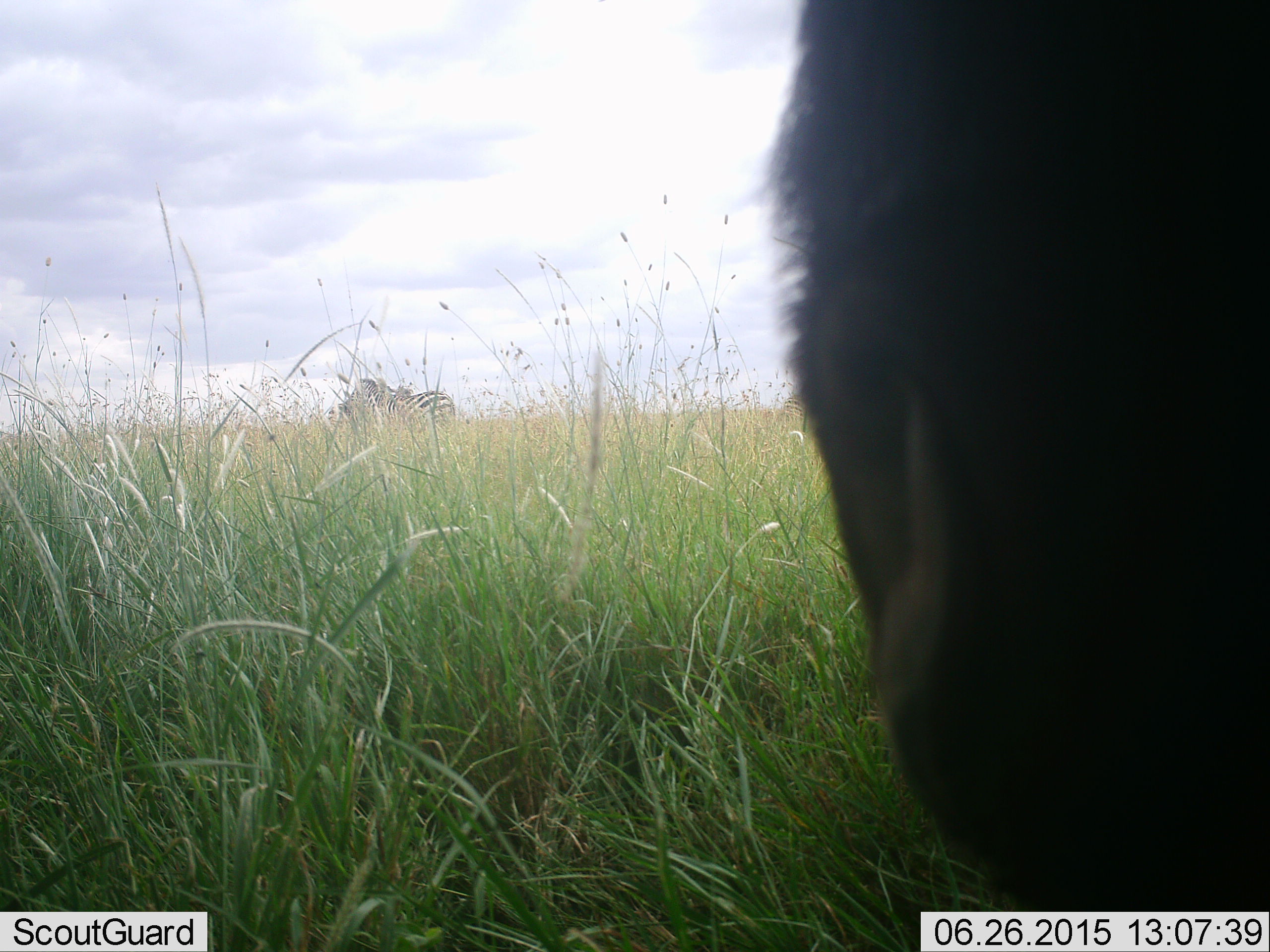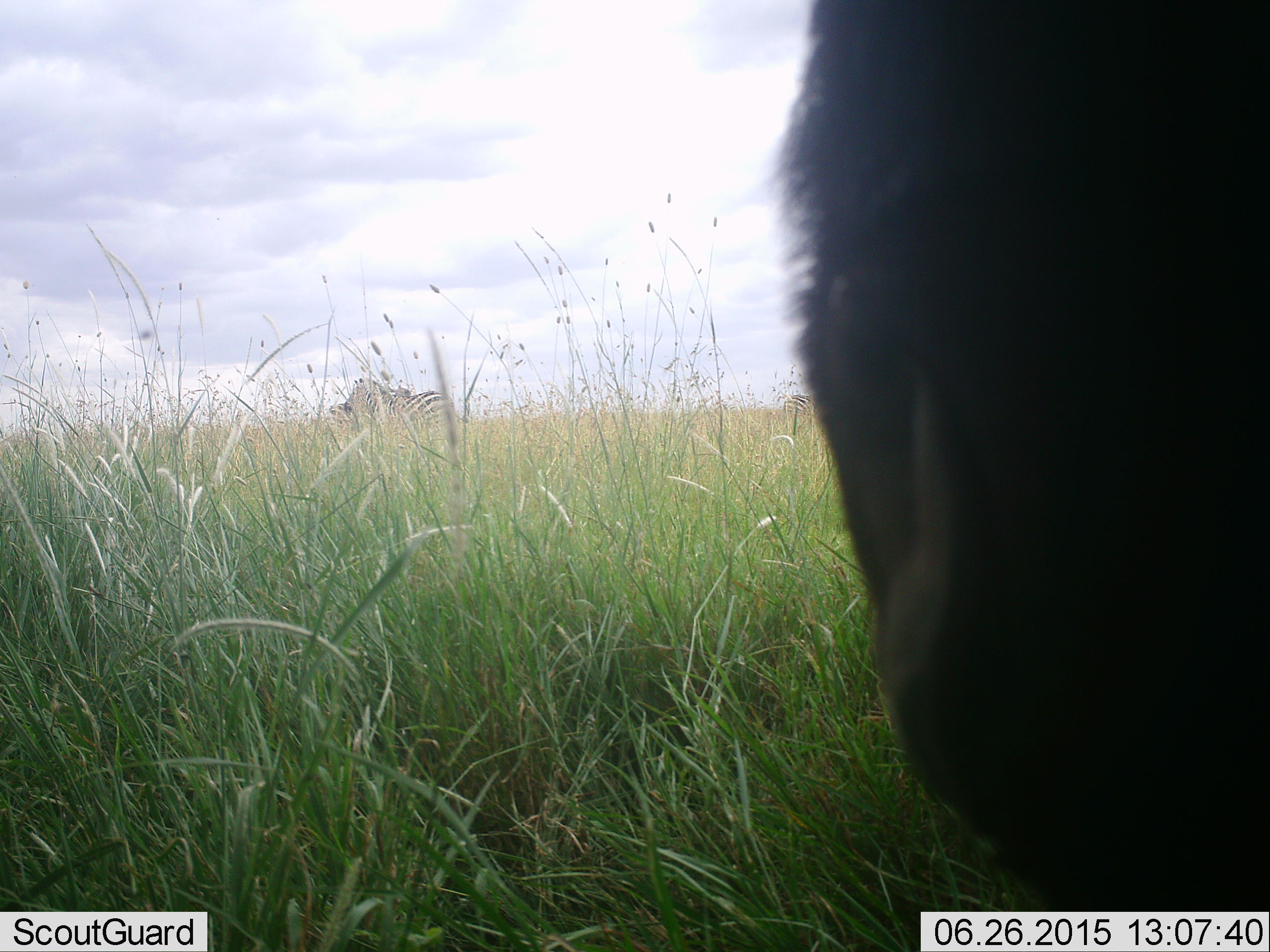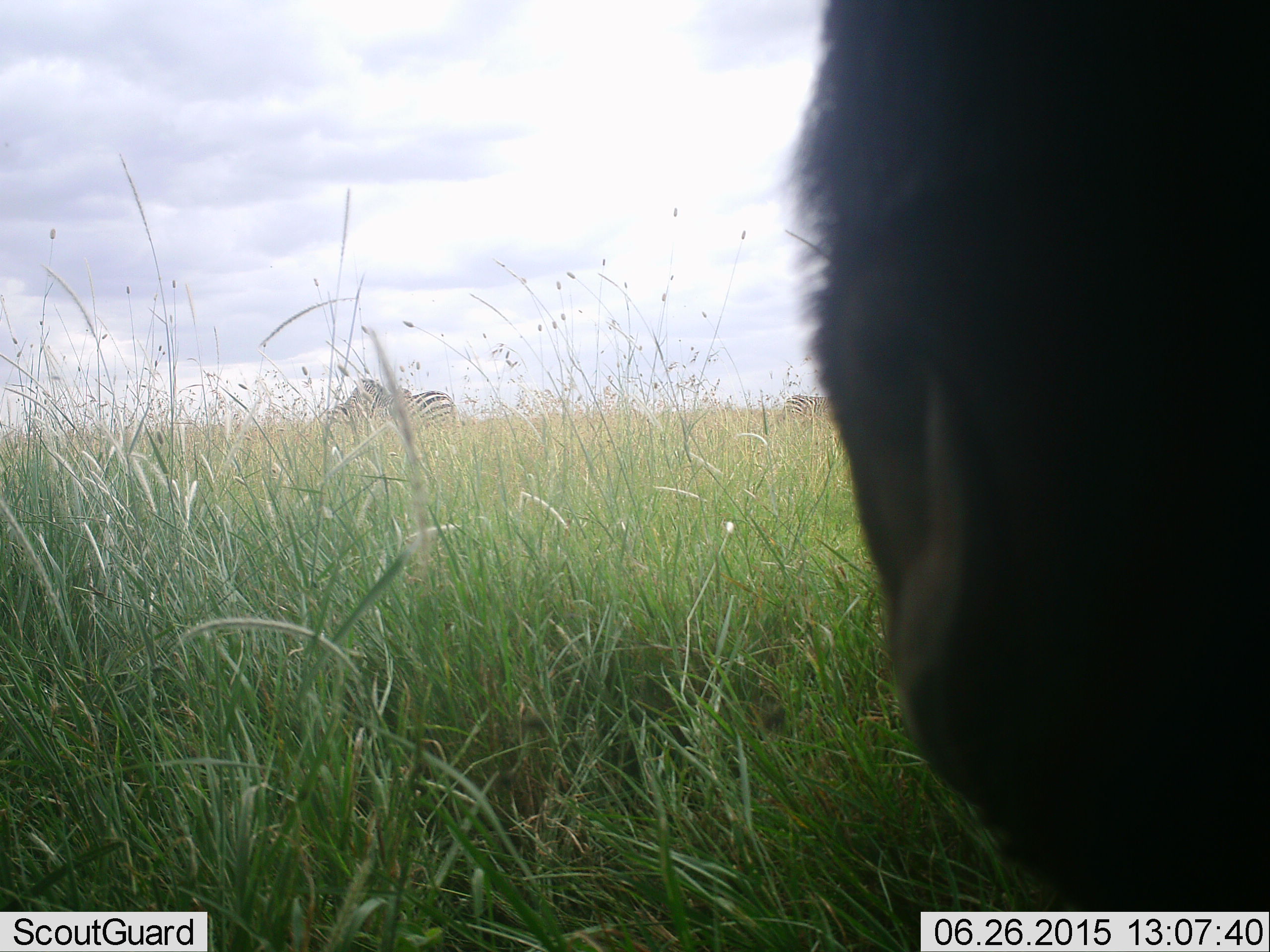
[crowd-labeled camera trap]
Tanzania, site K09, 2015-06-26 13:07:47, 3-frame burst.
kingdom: Animalia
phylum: Chordata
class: Mammalia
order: Artiodactyla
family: Bovidae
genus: Connochaetes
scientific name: Connochaetes taurinus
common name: blue wildebeest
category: wildebeest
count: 1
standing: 100%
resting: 0%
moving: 0%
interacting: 0%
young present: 0%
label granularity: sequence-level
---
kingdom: Animalia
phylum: Chordata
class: Mammalia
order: Perissodactyla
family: Equidae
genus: Equus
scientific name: Equus quagga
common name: plains zebra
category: zebra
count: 1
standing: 74%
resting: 0%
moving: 5%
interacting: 0%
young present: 0%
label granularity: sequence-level